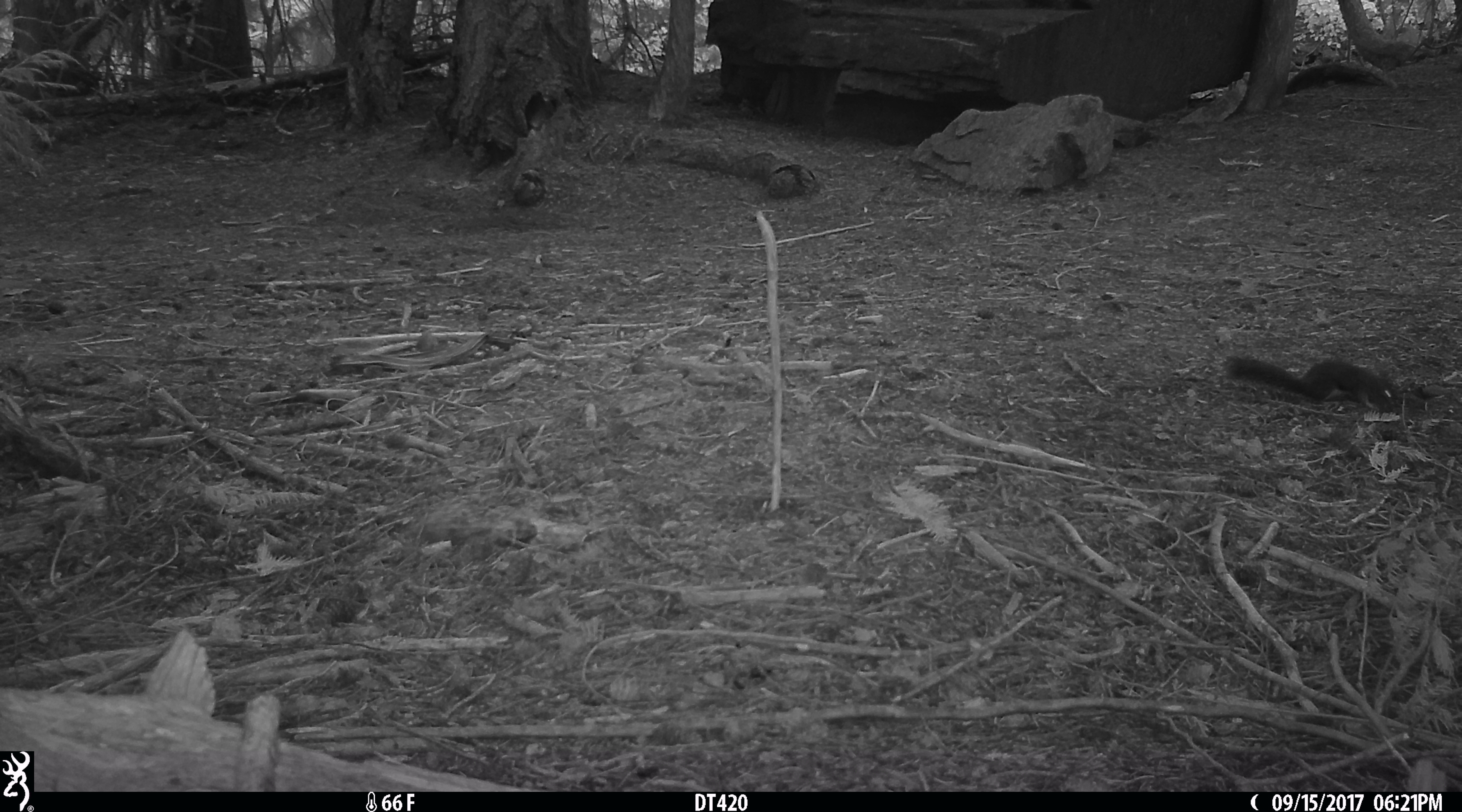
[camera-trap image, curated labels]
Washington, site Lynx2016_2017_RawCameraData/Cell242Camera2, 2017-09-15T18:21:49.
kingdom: Animalia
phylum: Chordata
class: Mammalia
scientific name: Mammalia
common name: small mammal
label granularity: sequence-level